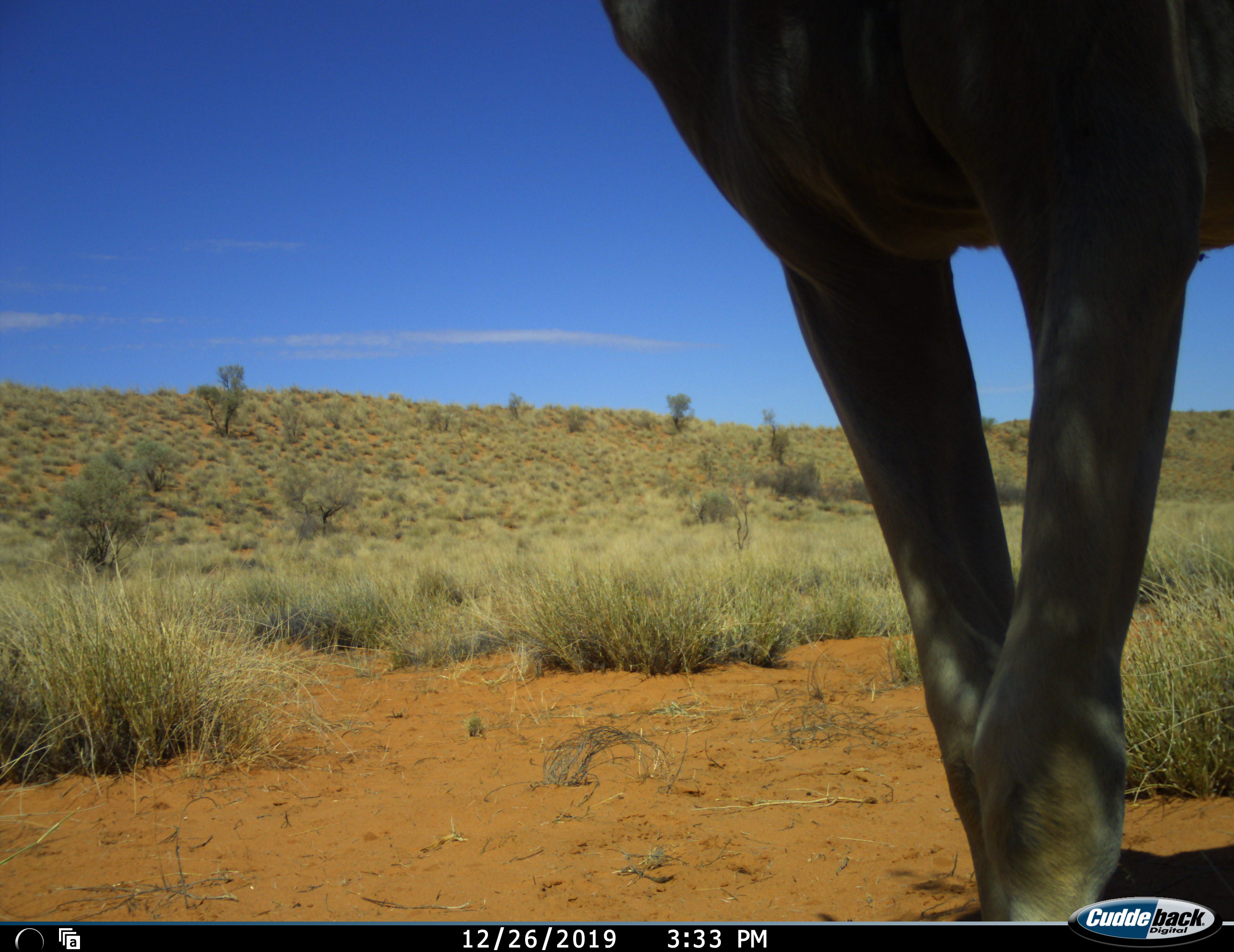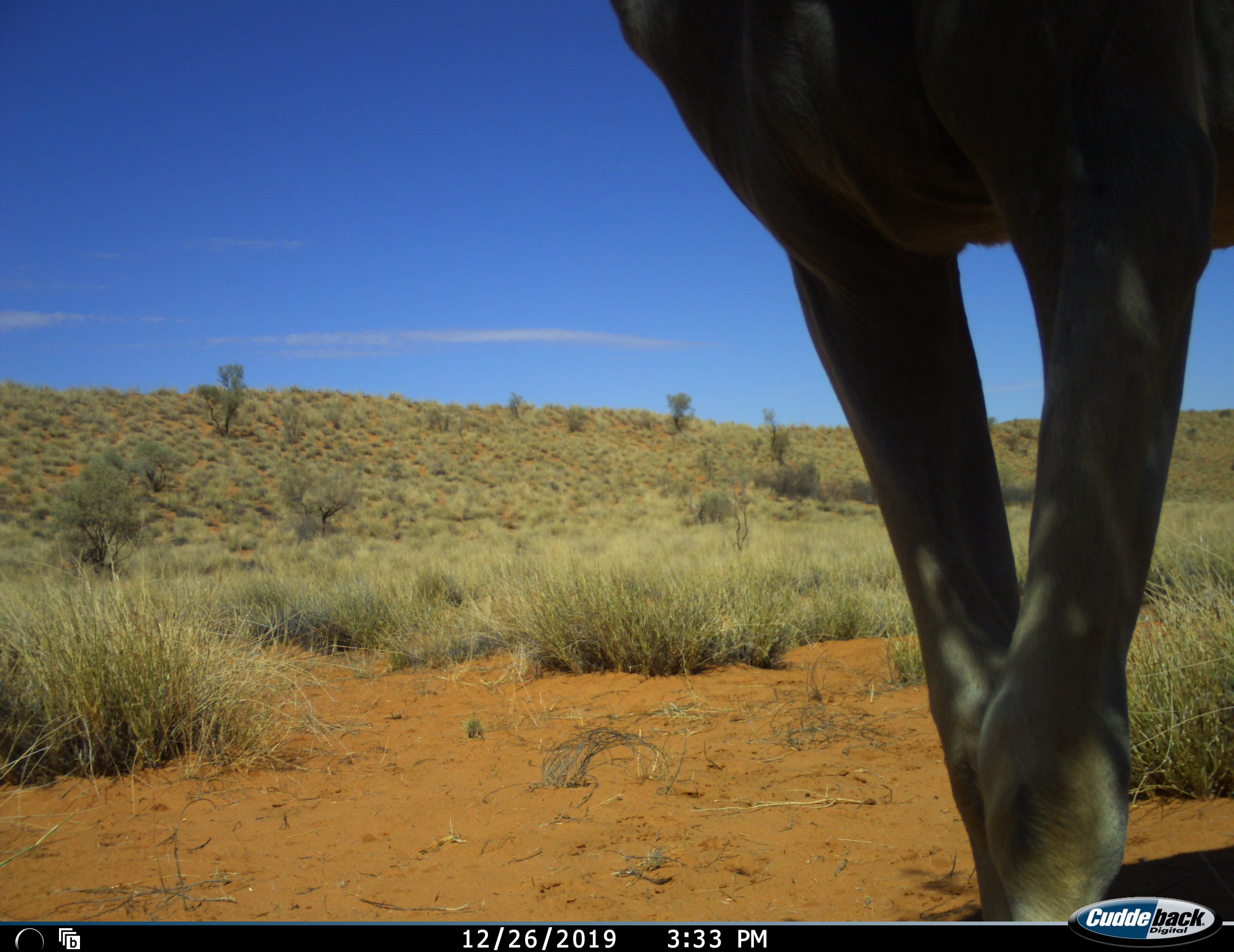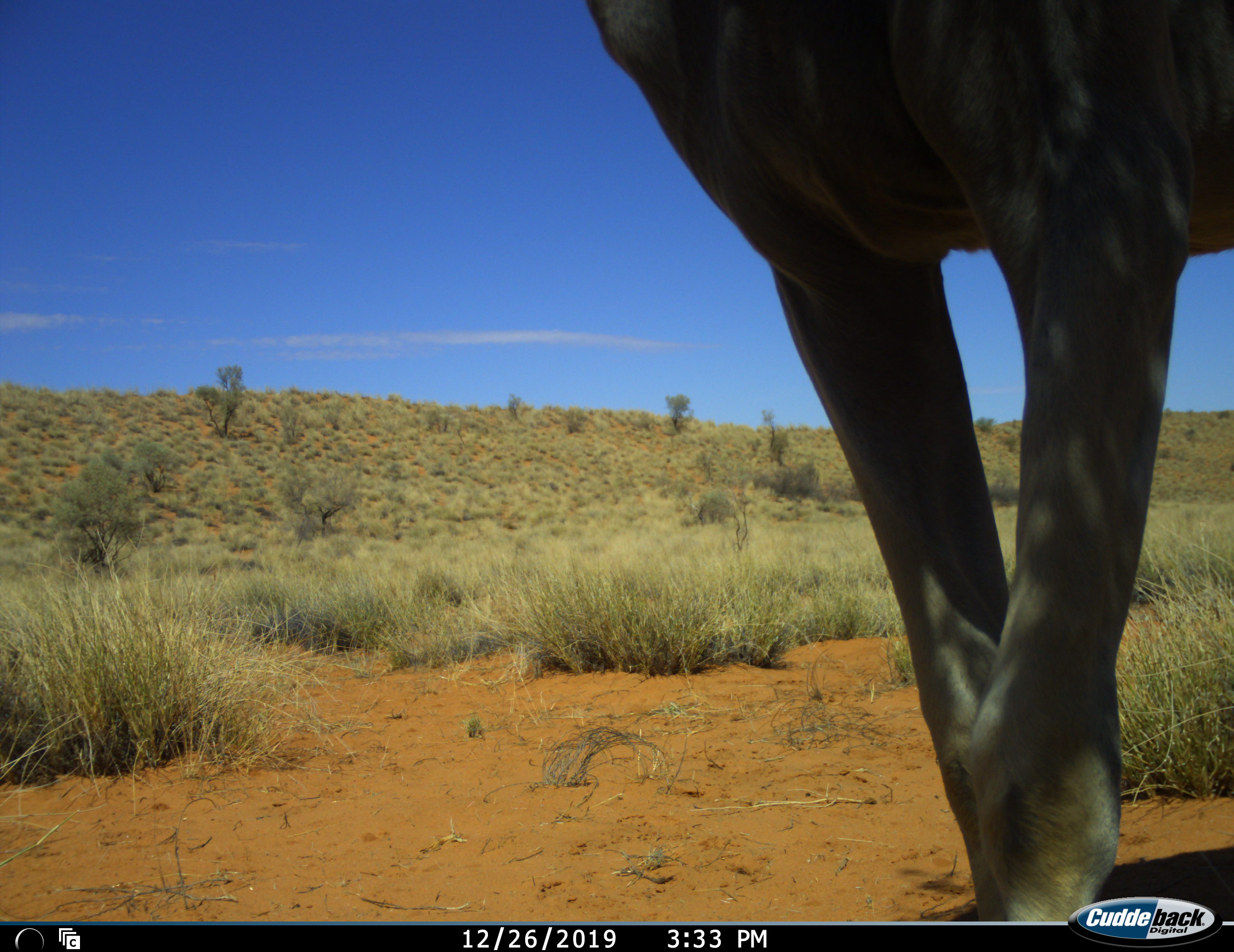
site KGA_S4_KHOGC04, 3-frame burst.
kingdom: Animalia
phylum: Chordata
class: Mammalia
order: Artiodactyla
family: Bovidae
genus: Tragelaphus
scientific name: Tragelaphus oryx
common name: eland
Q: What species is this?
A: Eland (Tragelaphus oryx).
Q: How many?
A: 1.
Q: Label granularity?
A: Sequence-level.